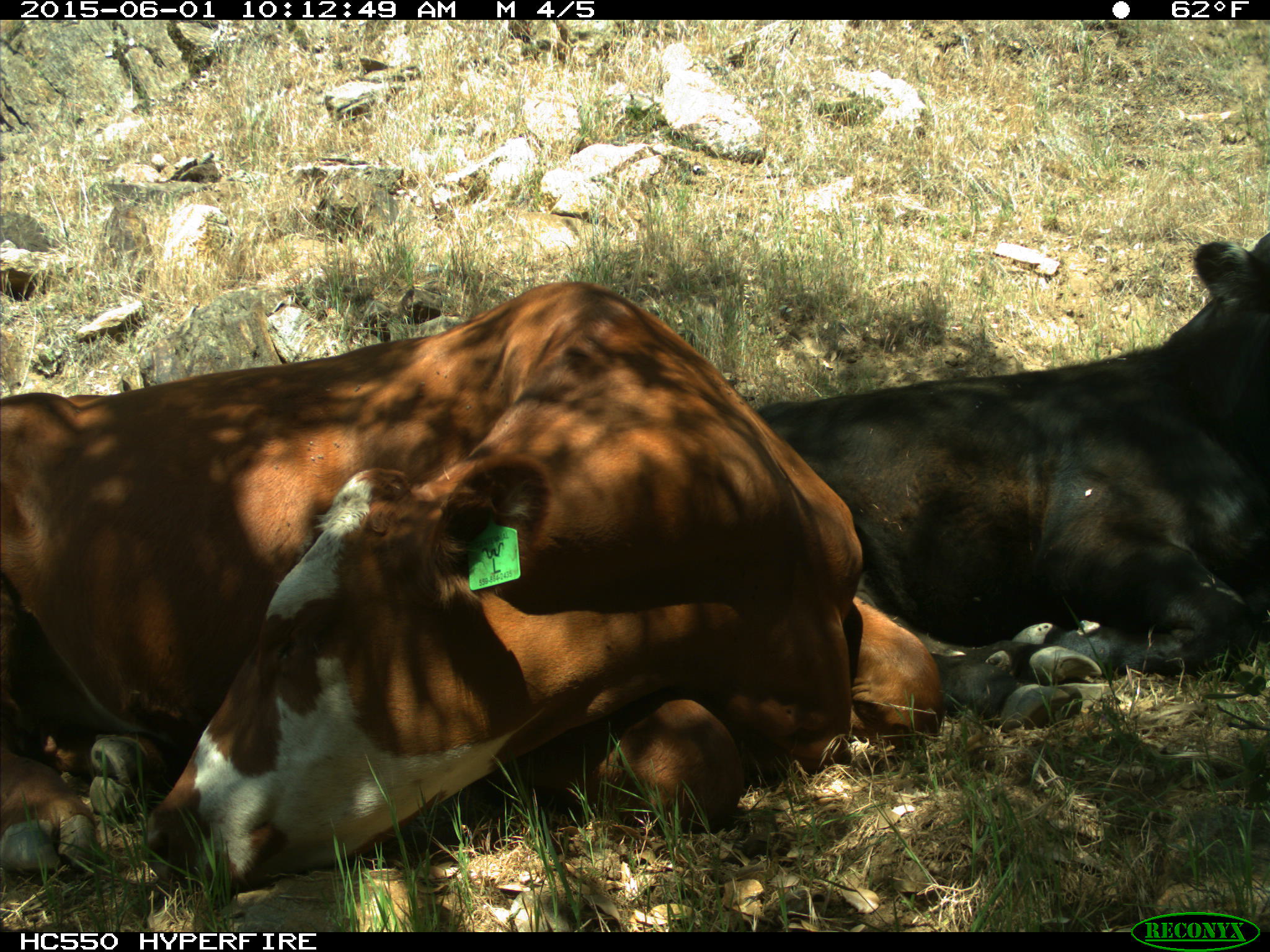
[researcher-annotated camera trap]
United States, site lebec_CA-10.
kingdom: Animalia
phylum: Chordata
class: Mammalia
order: Artiodactyla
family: Bovidae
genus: Bos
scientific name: Bos taurus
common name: domestic cow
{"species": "Bos taurus (domestic cow)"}